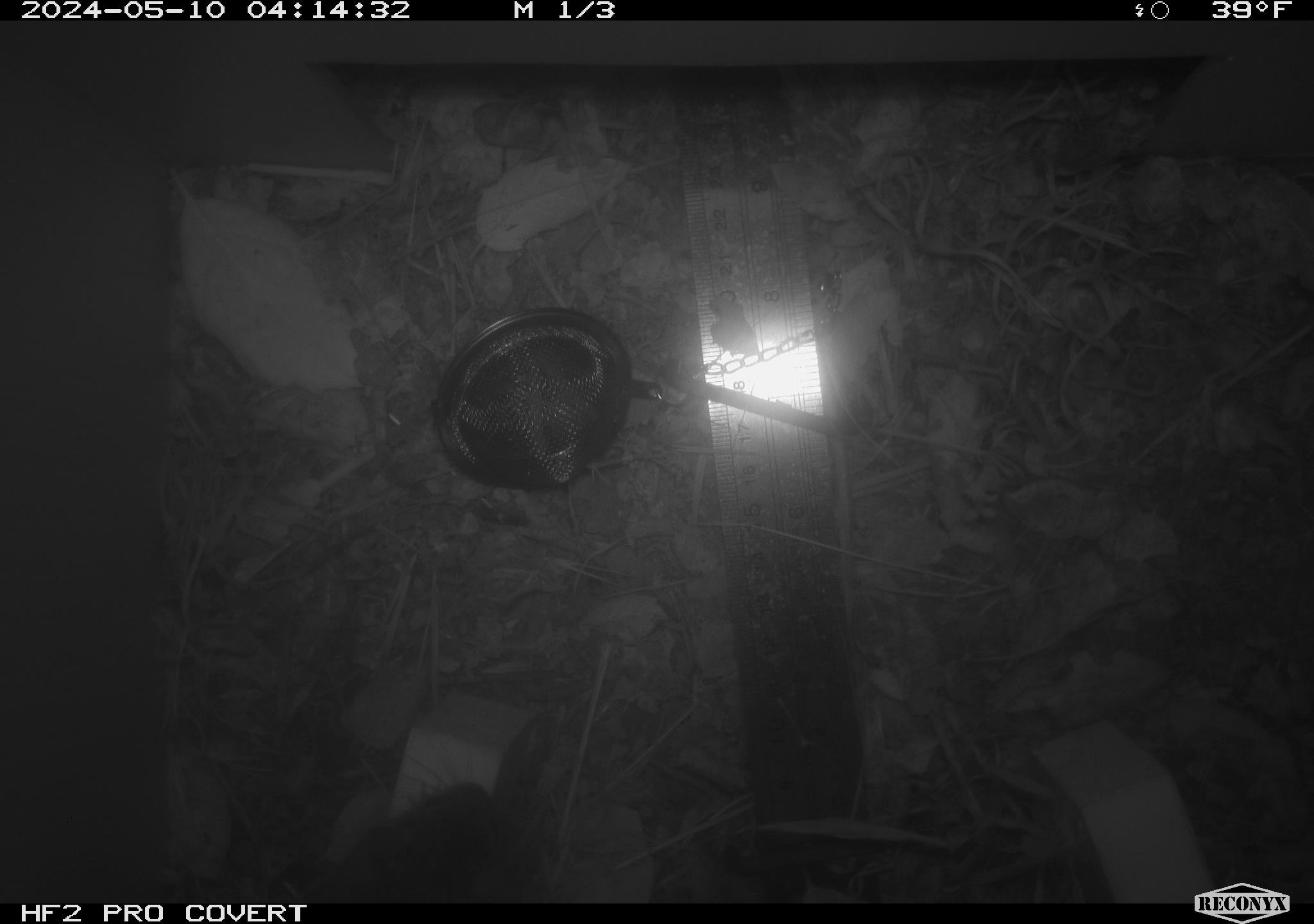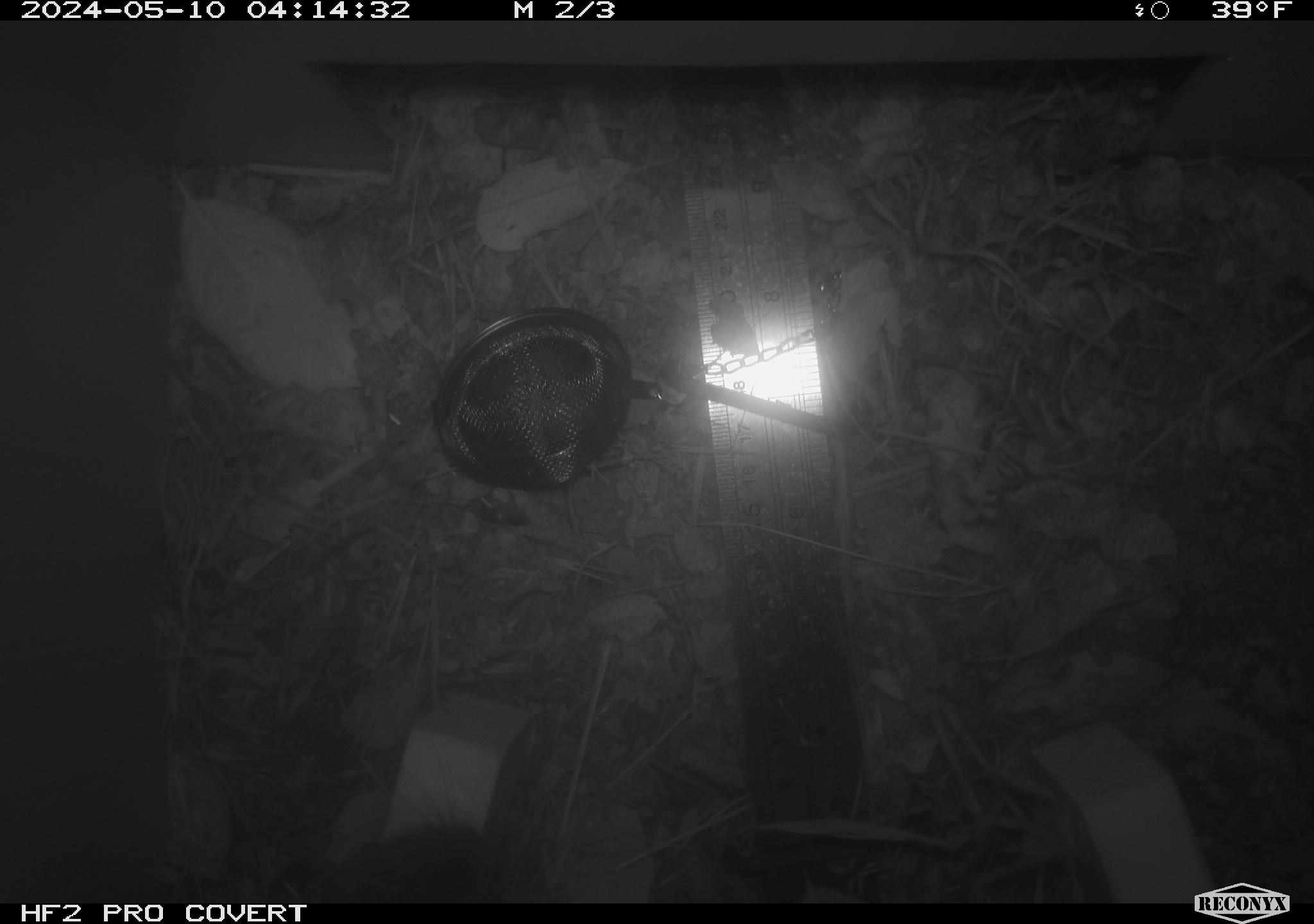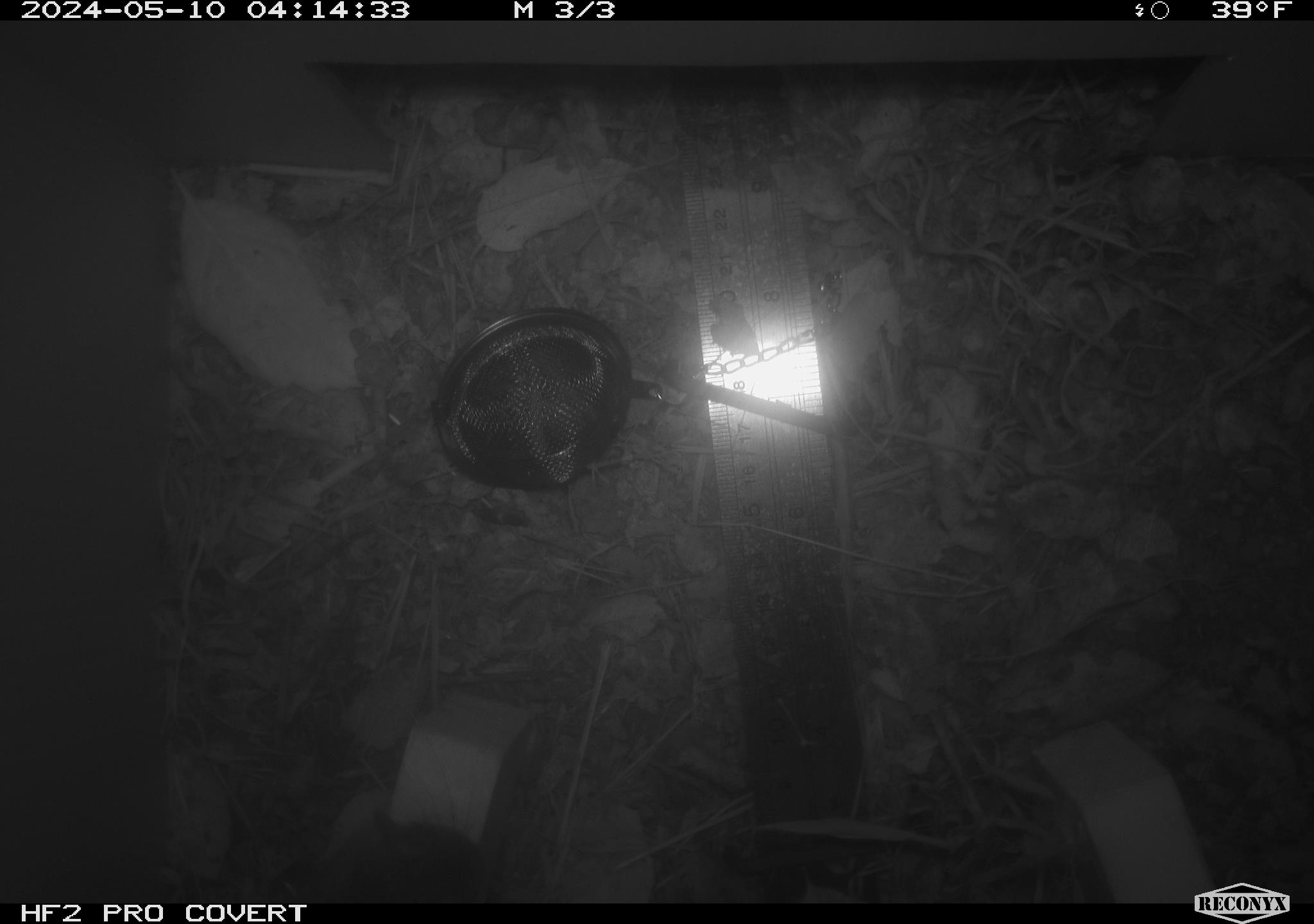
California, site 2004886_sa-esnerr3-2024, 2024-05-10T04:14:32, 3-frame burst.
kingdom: Animalia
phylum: Chordata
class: Mammalia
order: Rodentia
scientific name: Rodentia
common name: rodent